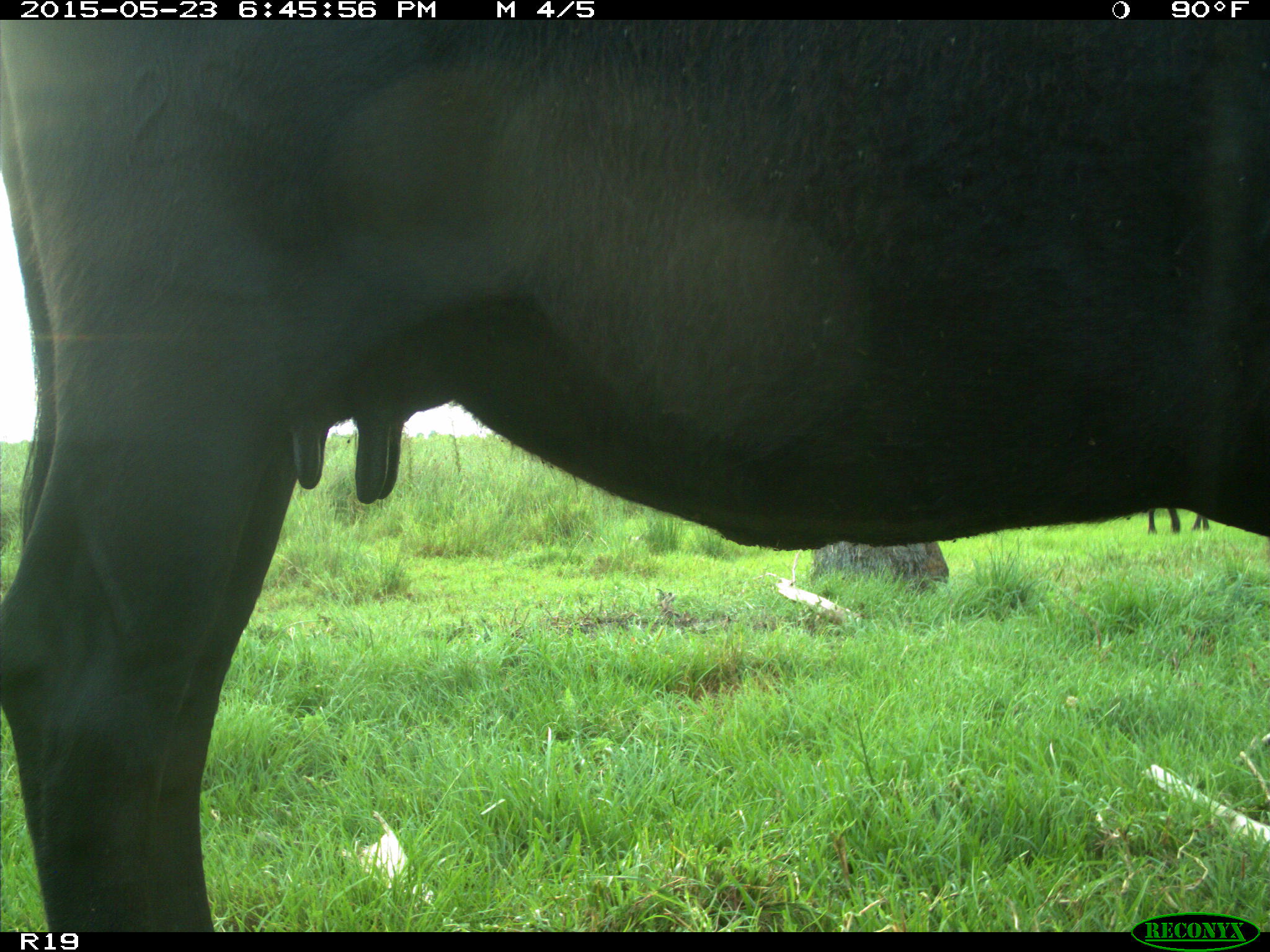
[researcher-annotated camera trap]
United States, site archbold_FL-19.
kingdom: Animalia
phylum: Chordata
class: Mammalia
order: Artiodactyla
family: Bovidae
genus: Bos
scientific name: Bos taurus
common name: domestic cow